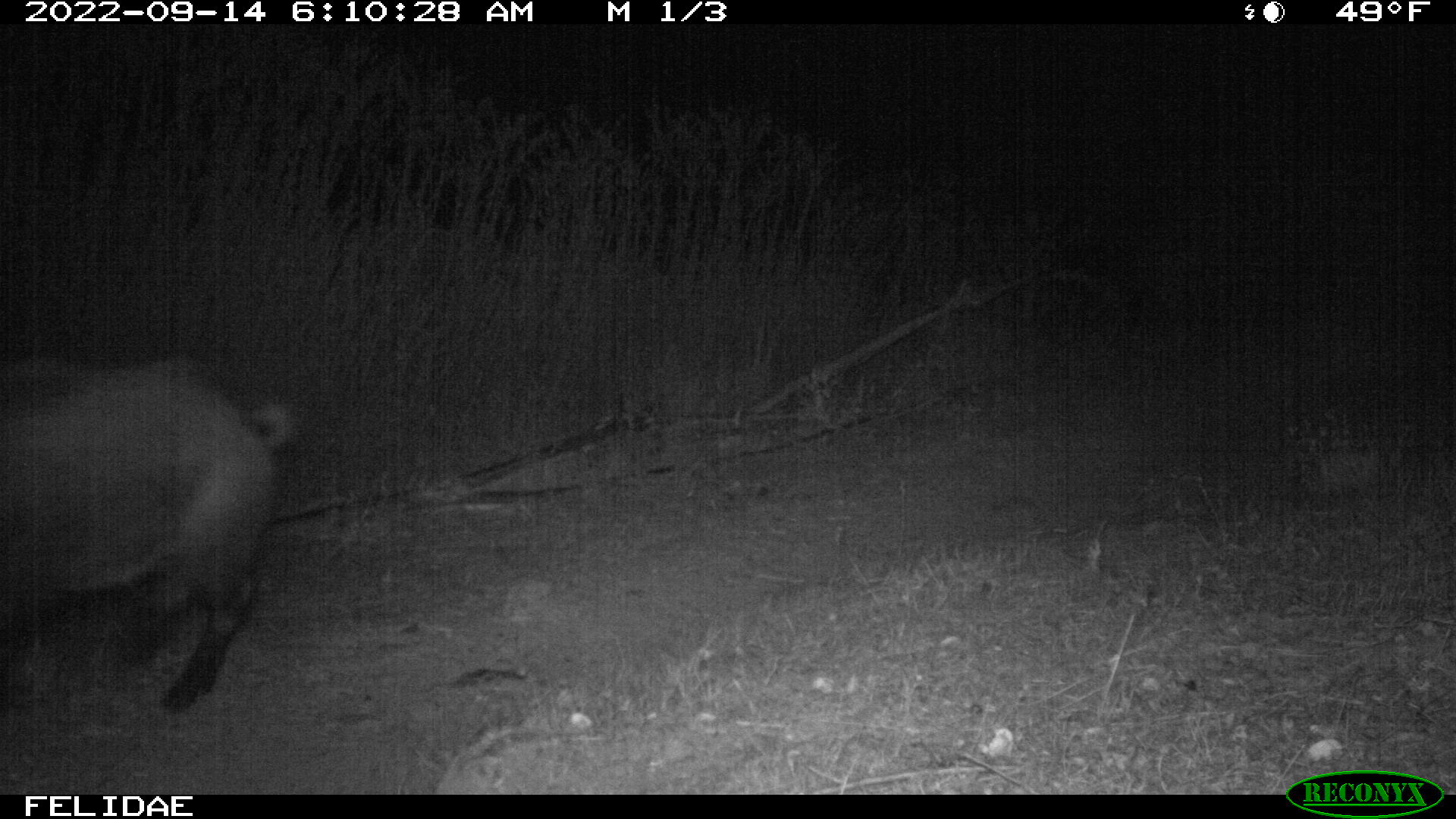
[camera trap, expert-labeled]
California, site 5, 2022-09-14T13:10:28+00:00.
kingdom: Animalia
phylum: Chordata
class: Mammalia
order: Artiodactyla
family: Suidae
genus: Sus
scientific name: Sus scrofa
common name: wild boar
Wild boar (Sus scrofa).